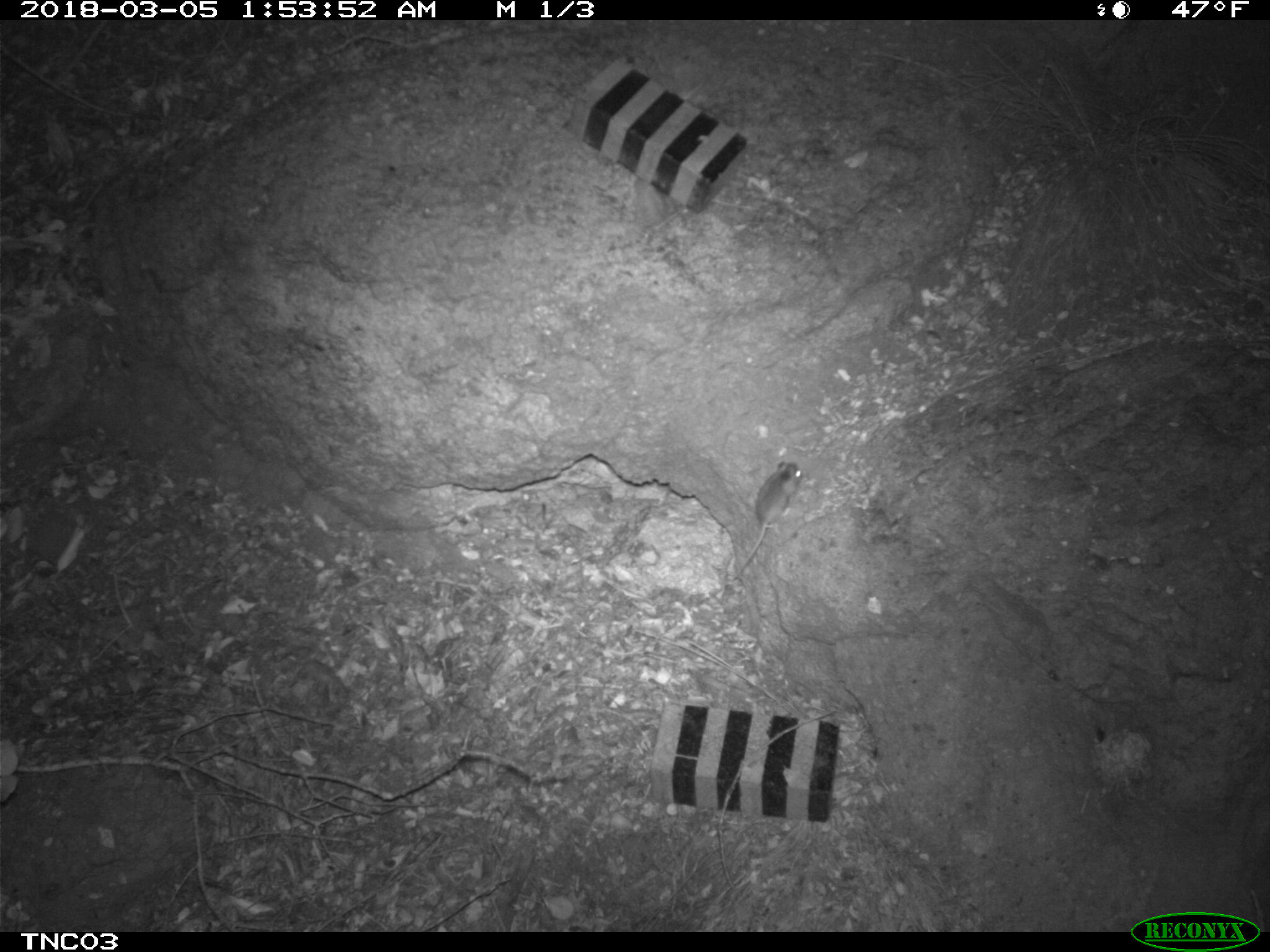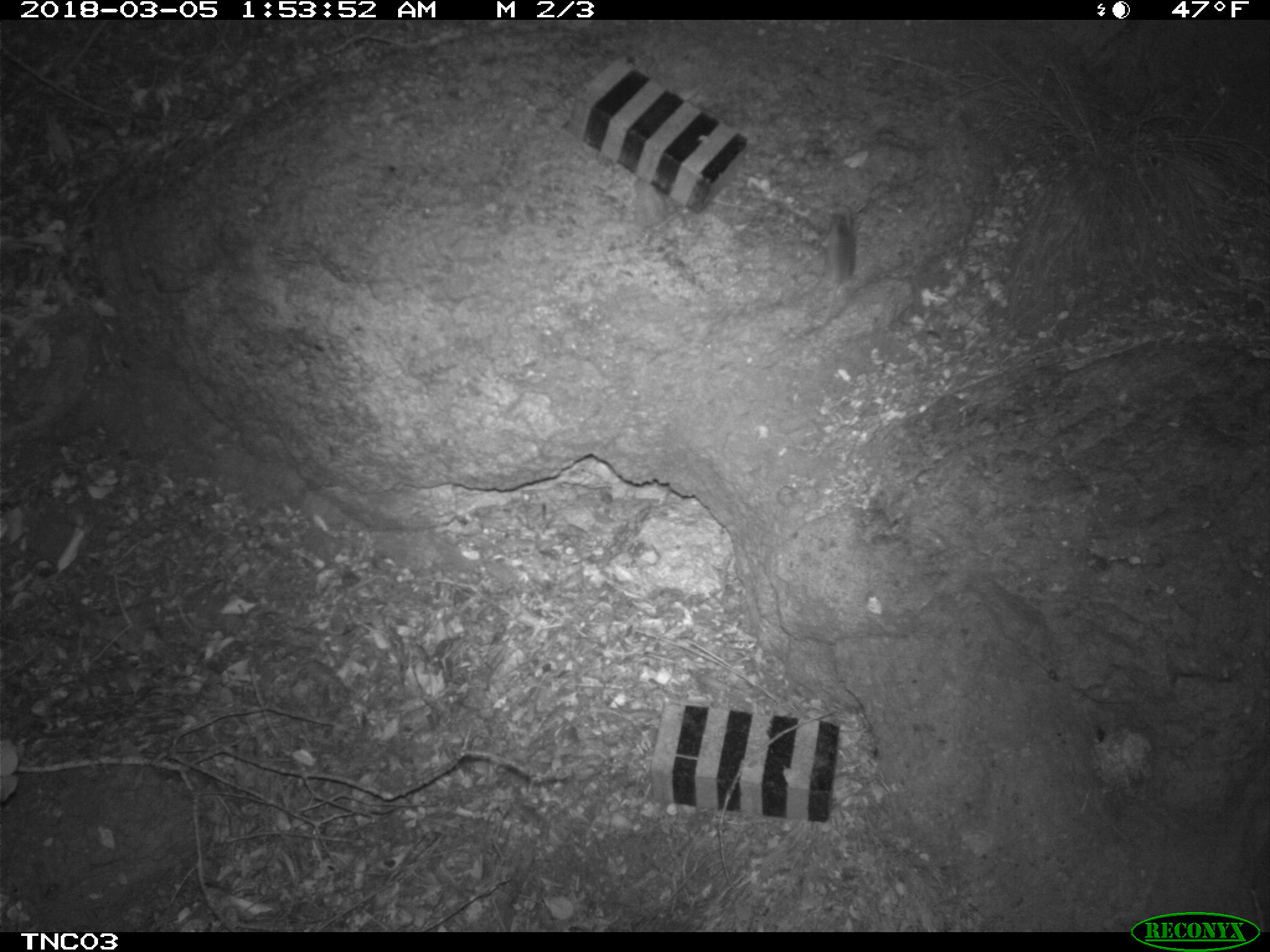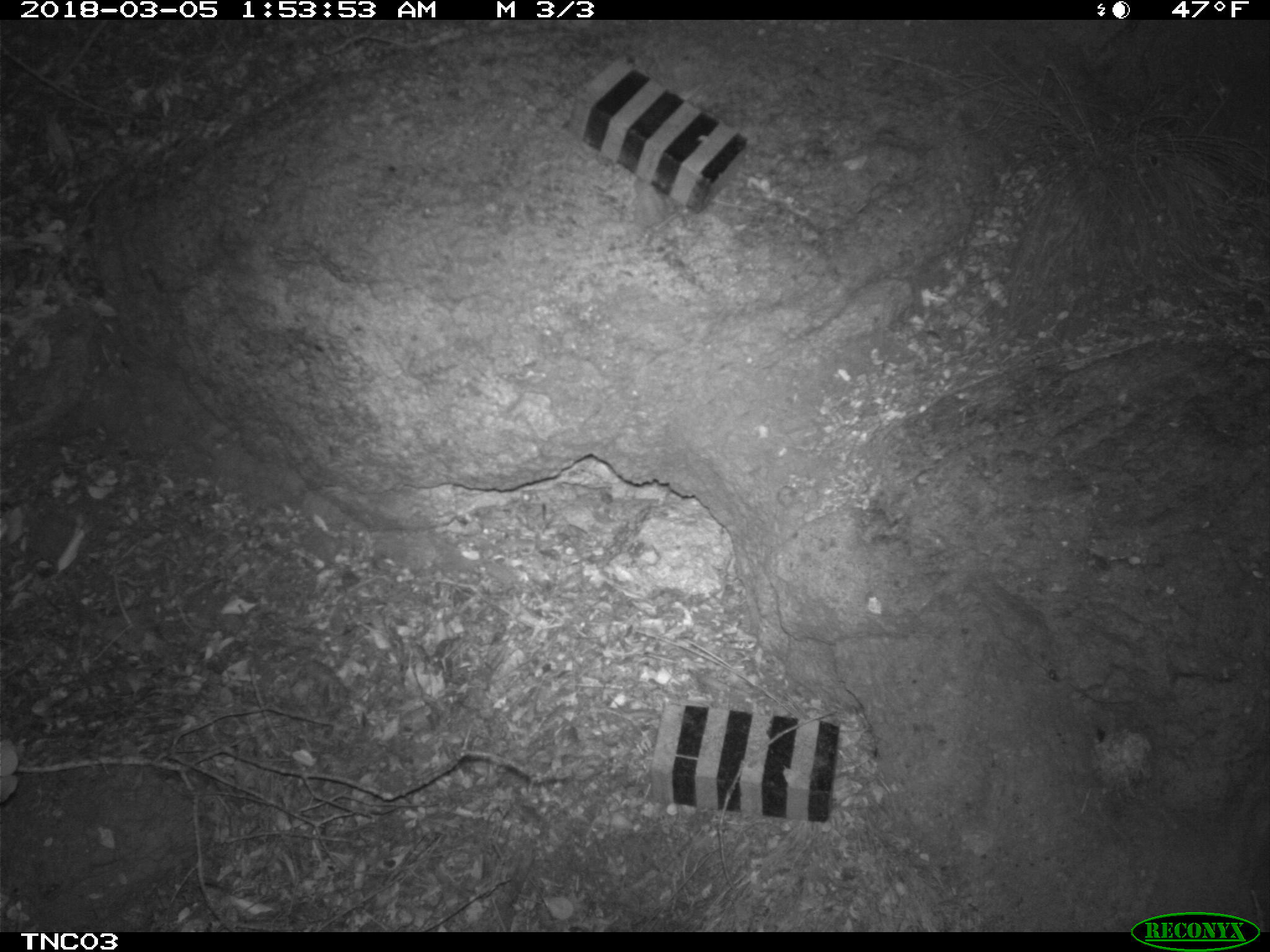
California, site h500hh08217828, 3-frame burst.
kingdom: Animalia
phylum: Chordata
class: Mammalia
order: Rodentia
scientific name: Rodentia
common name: rodent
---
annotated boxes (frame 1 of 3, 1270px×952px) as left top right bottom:
rodent: 735 461 803 576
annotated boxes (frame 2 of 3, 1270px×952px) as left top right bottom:
rodent: 784 211 858 347